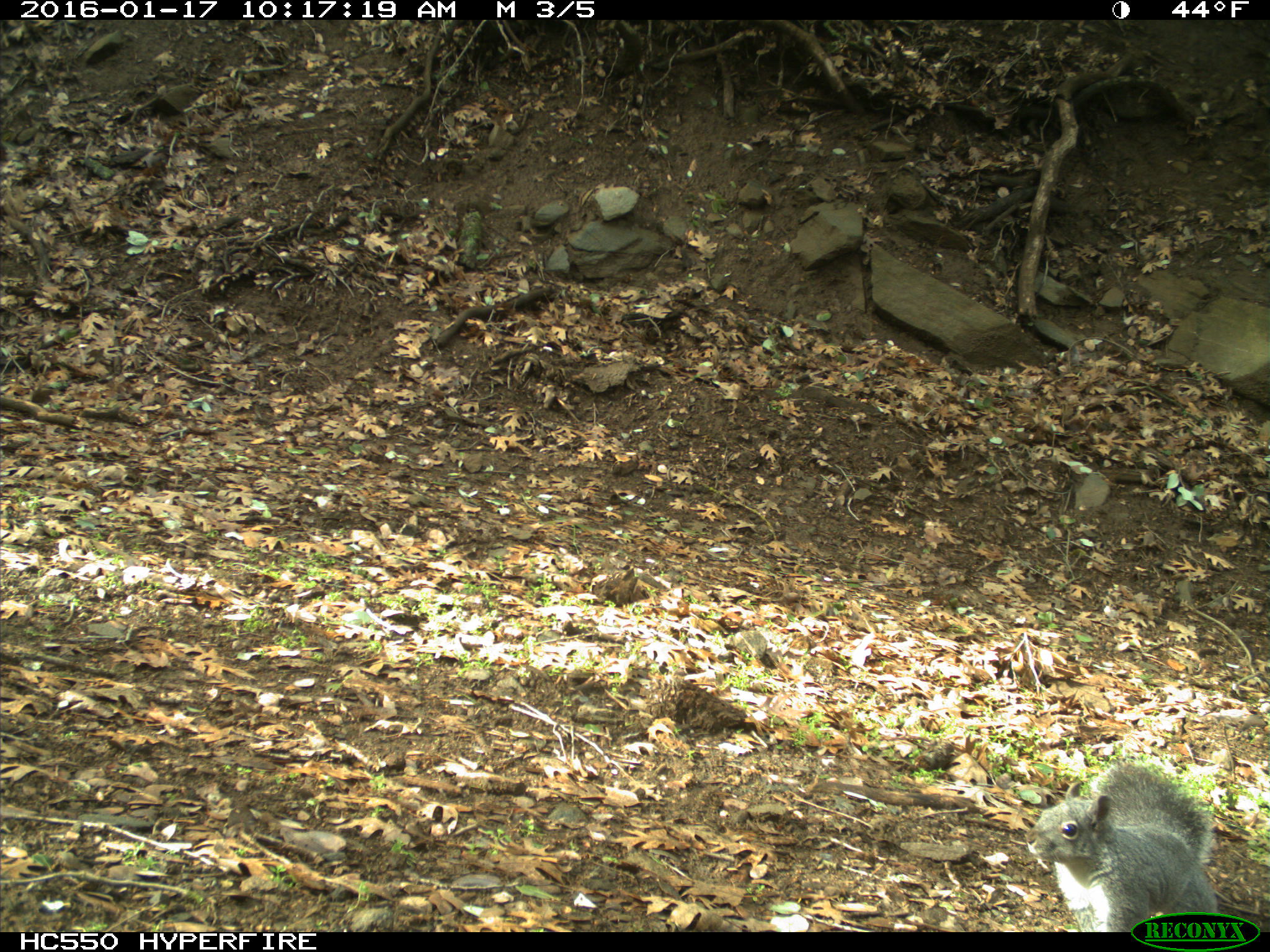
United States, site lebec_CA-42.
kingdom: Animalia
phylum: Chordata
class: Mammalia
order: Rodentia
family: Sciuridae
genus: Sciurus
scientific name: Sciurus carolinensis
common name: eastern gray squirrel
Sciurus carolinensis (eastern gray squirrel).